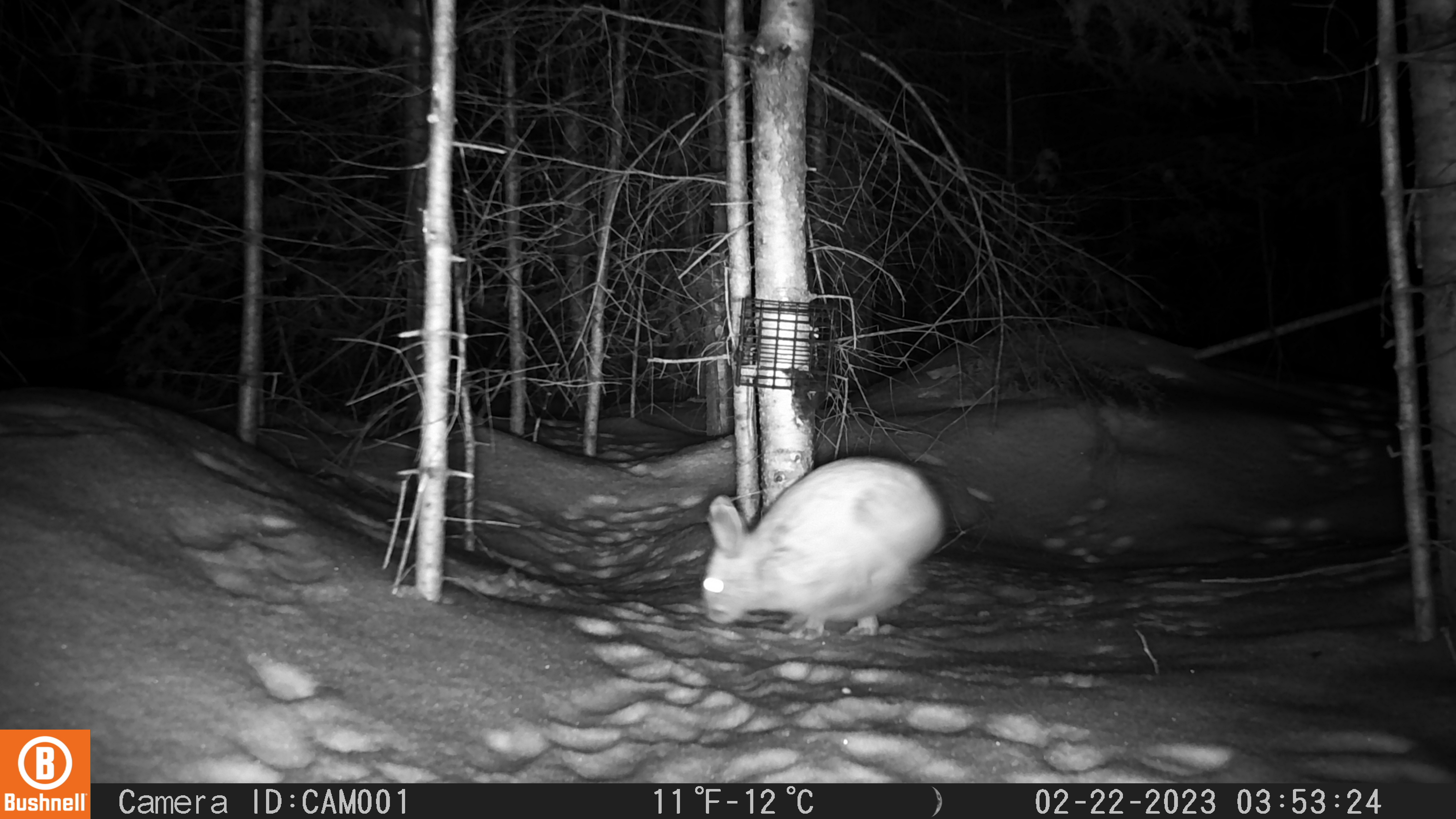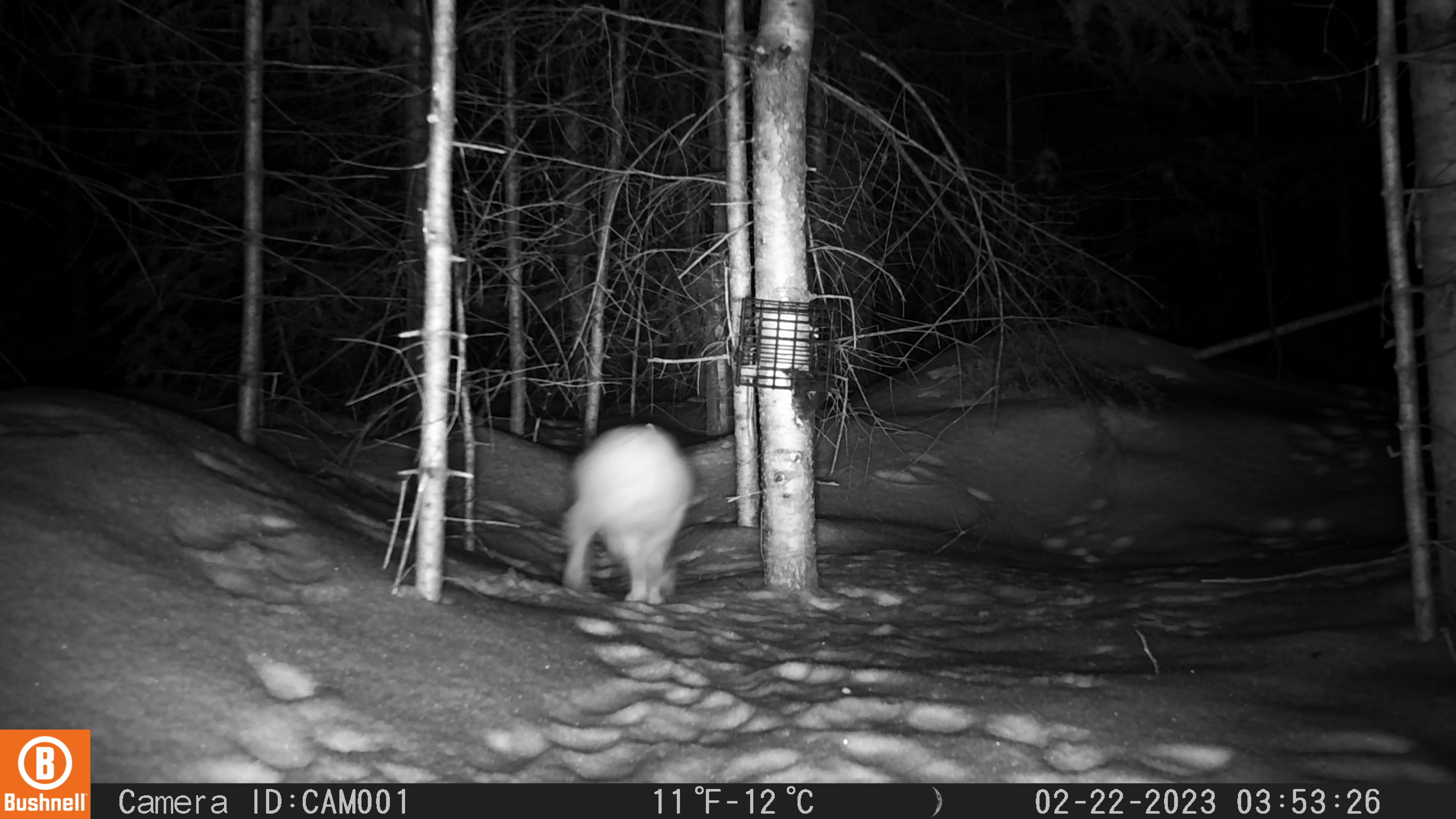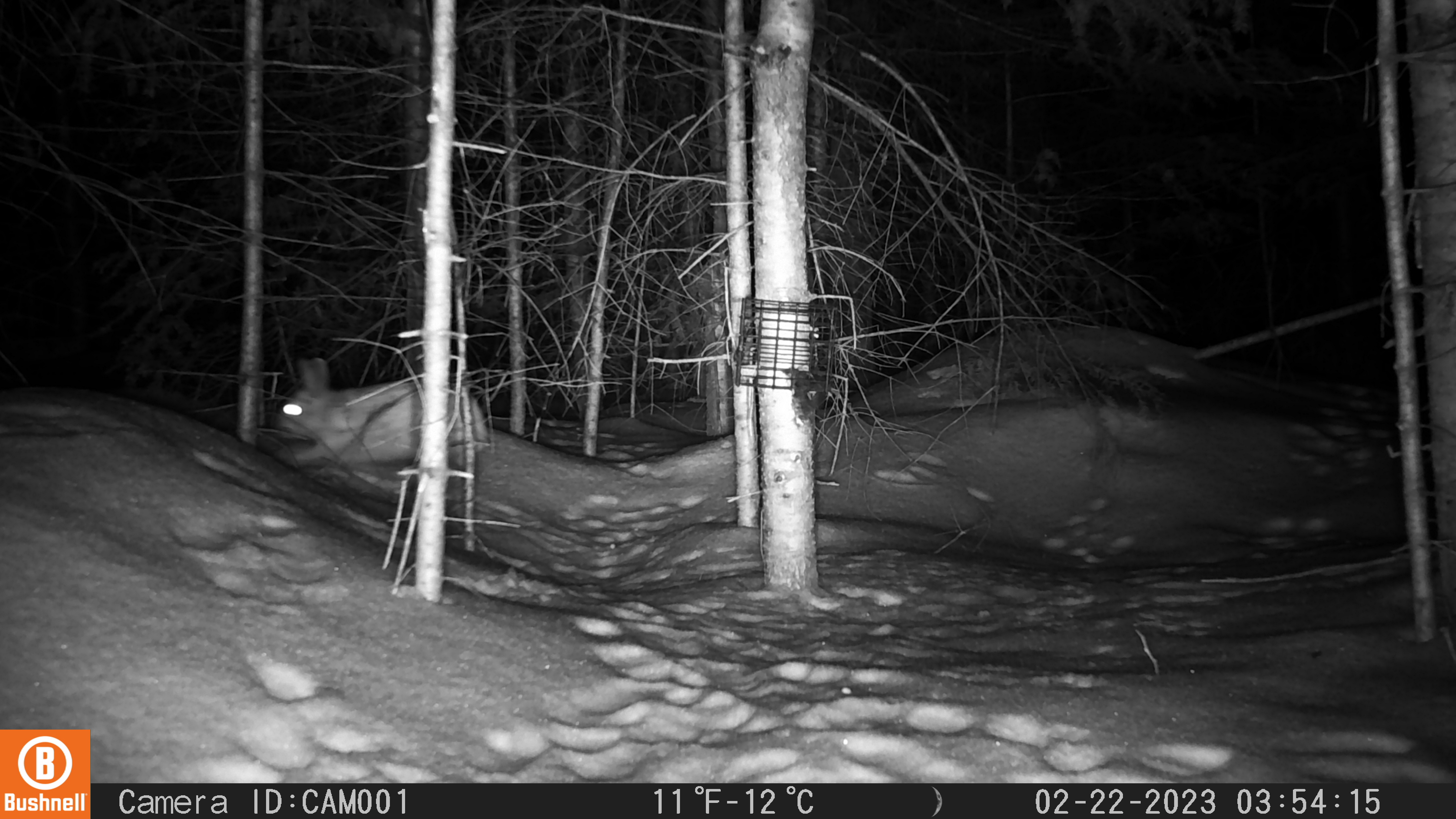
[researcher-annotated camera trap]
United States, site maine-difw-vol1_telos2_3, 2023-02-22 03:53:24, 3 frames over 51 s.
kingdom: Animalia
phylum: Chordata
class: Mammalia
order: Lagomorpha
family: Leporidae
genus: Lepus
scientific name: Lepus americanus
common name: snowshoe hare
Snowshoe hare (Lepus americanus).